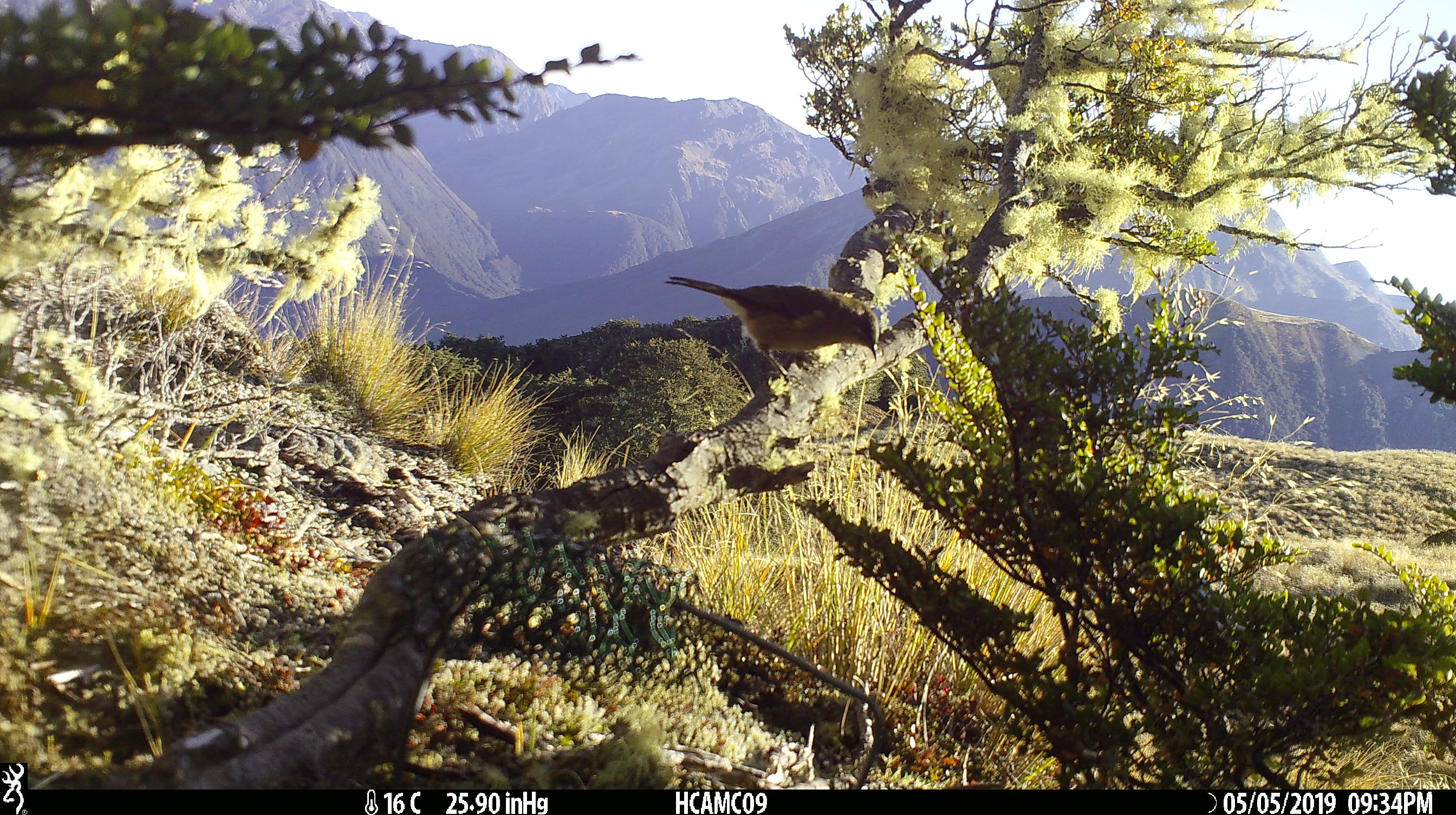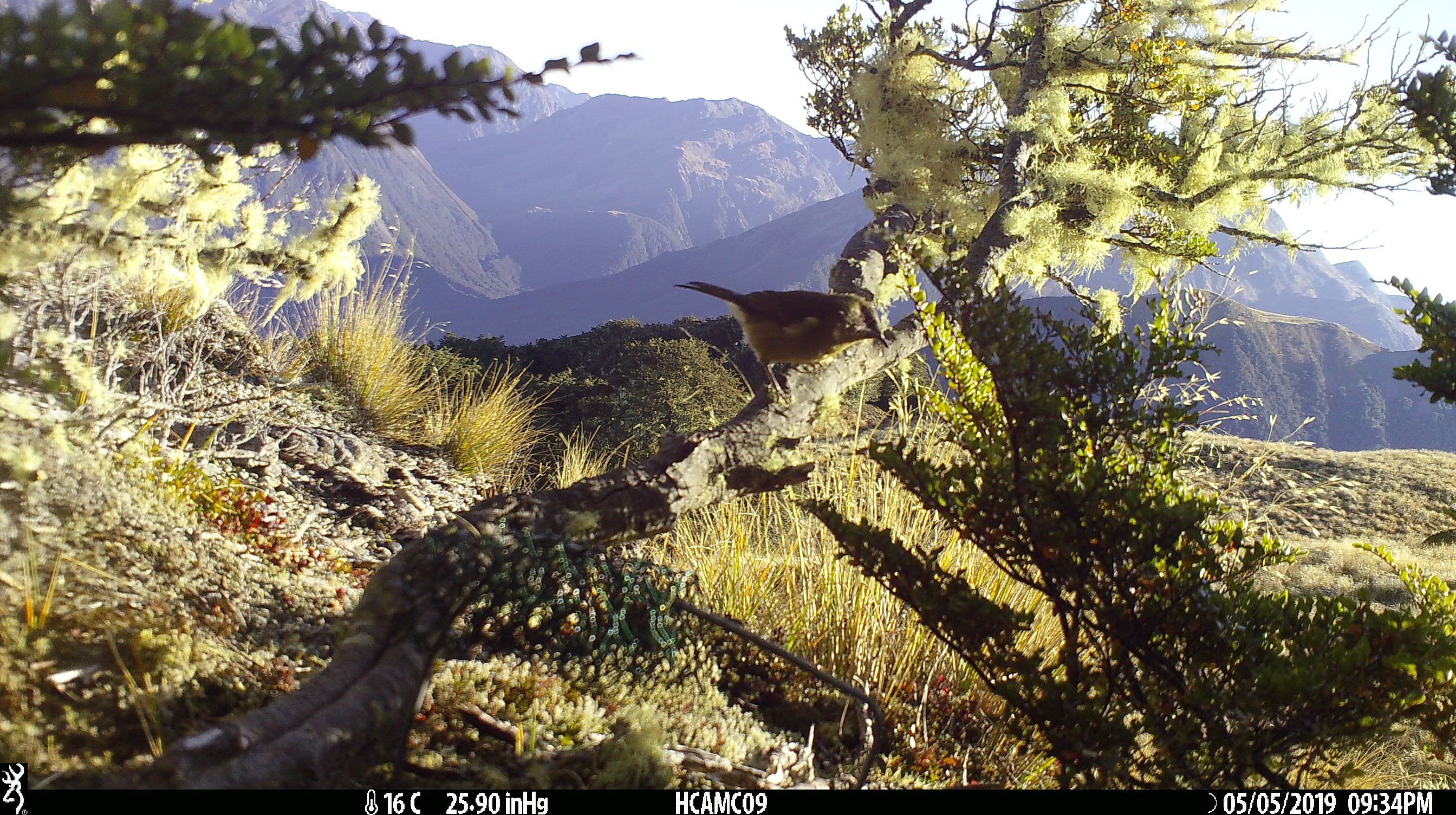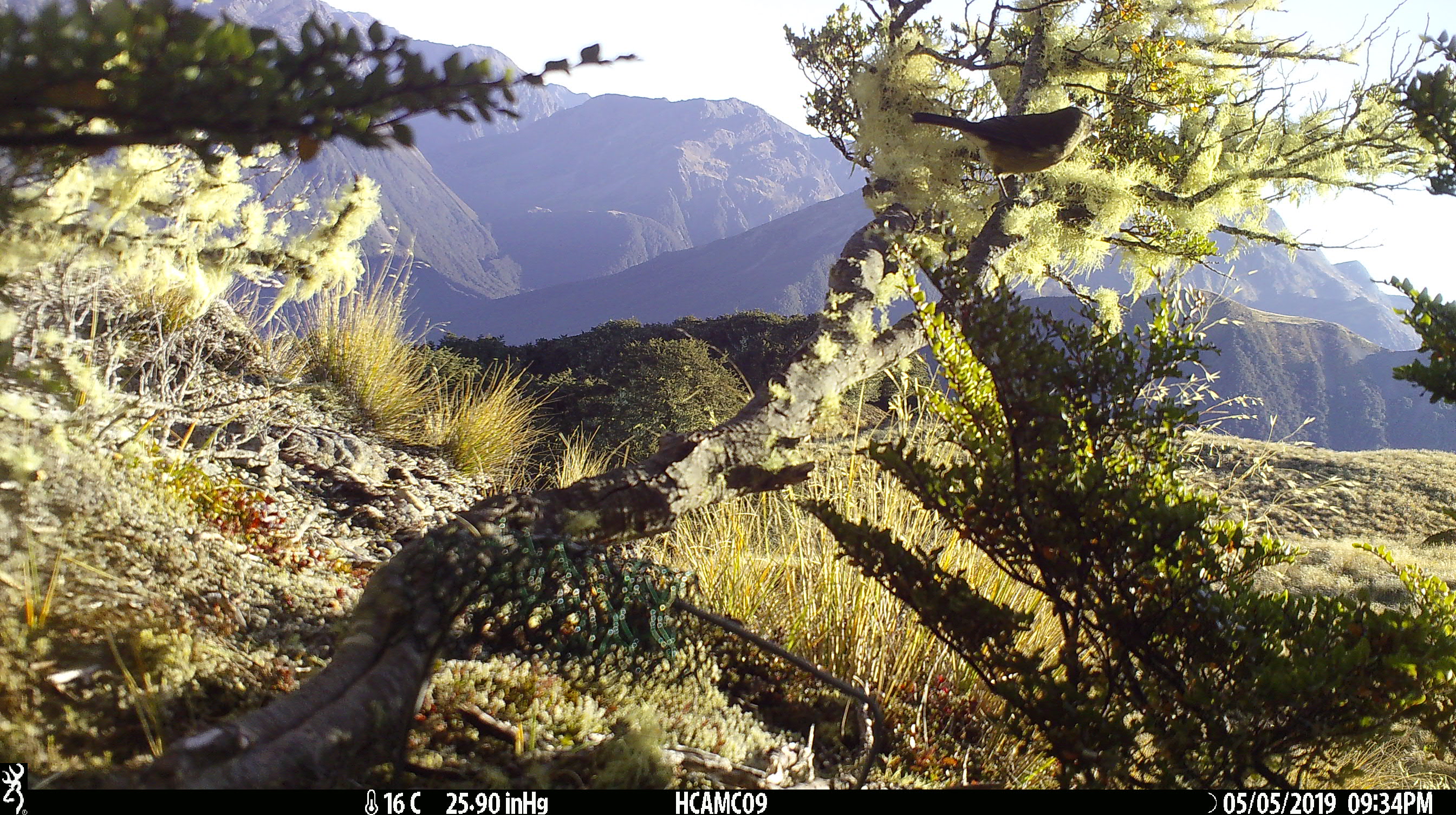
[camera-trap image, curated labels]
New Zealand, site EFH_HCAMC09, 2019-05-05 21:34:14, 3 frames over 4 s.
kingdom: Animalia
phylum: Chordata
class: Aves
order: Passeriformes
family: Meliphagidae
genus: Anthornis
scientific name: Anthornis melanura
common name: new zealand bellbird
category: bellbird